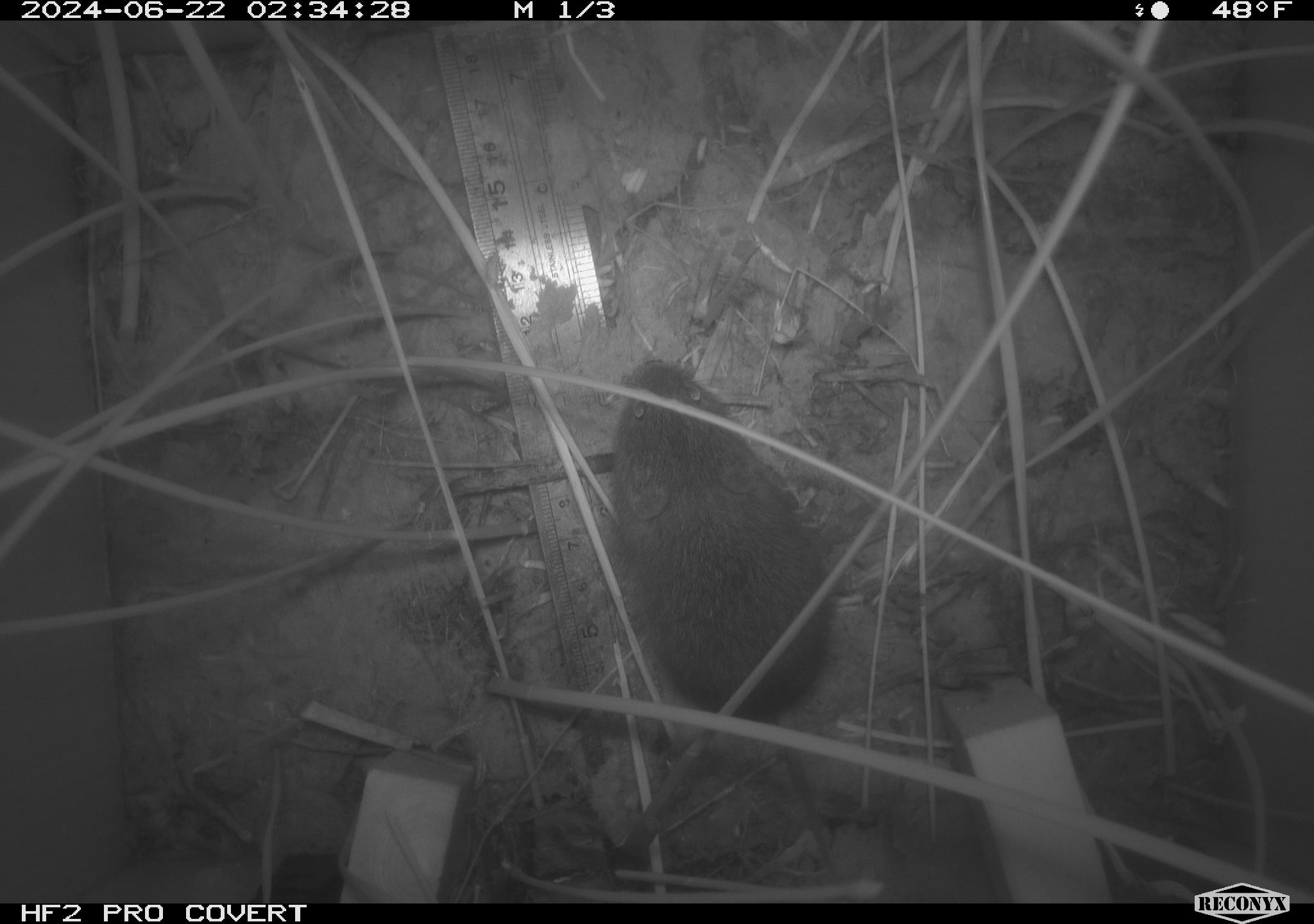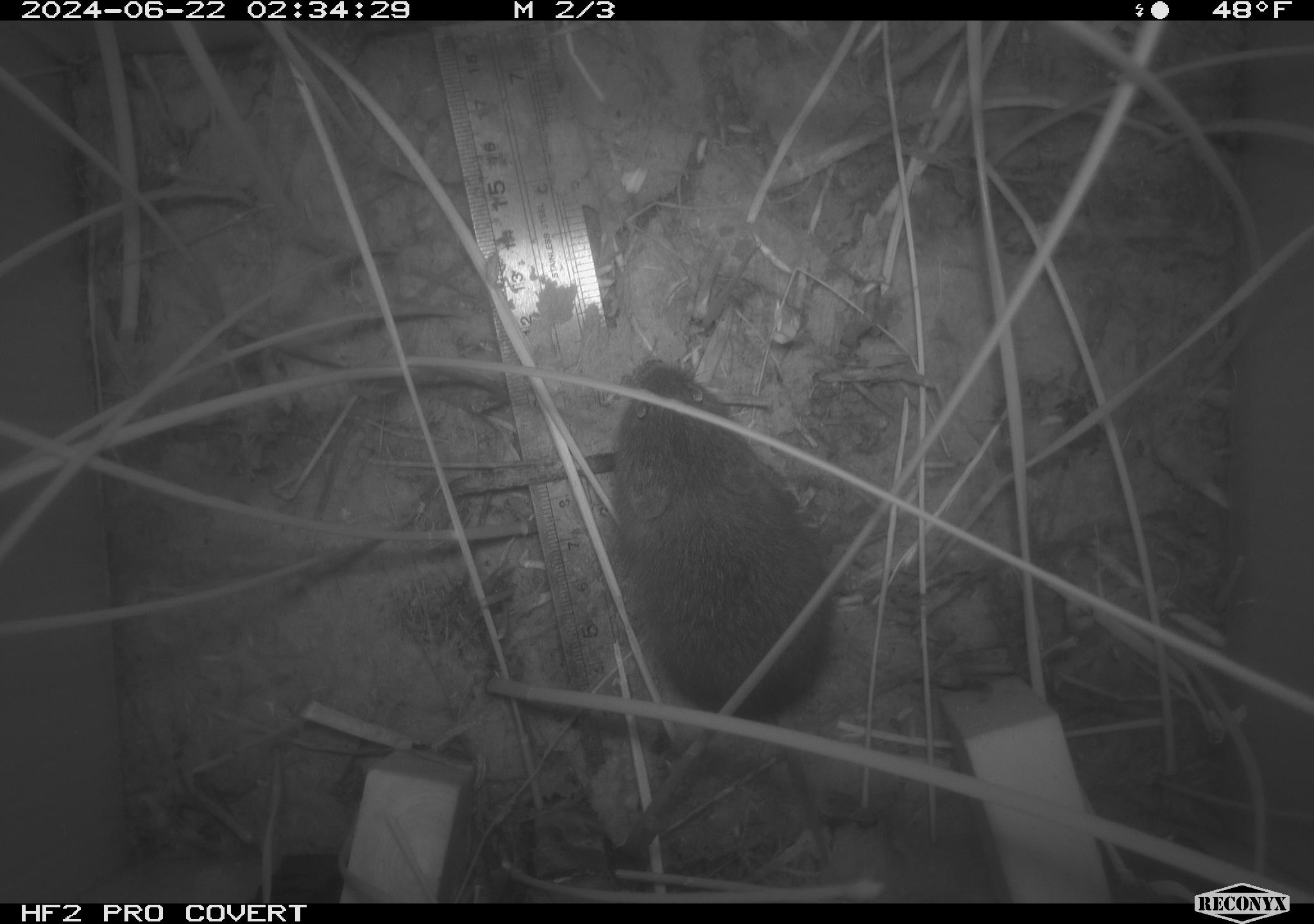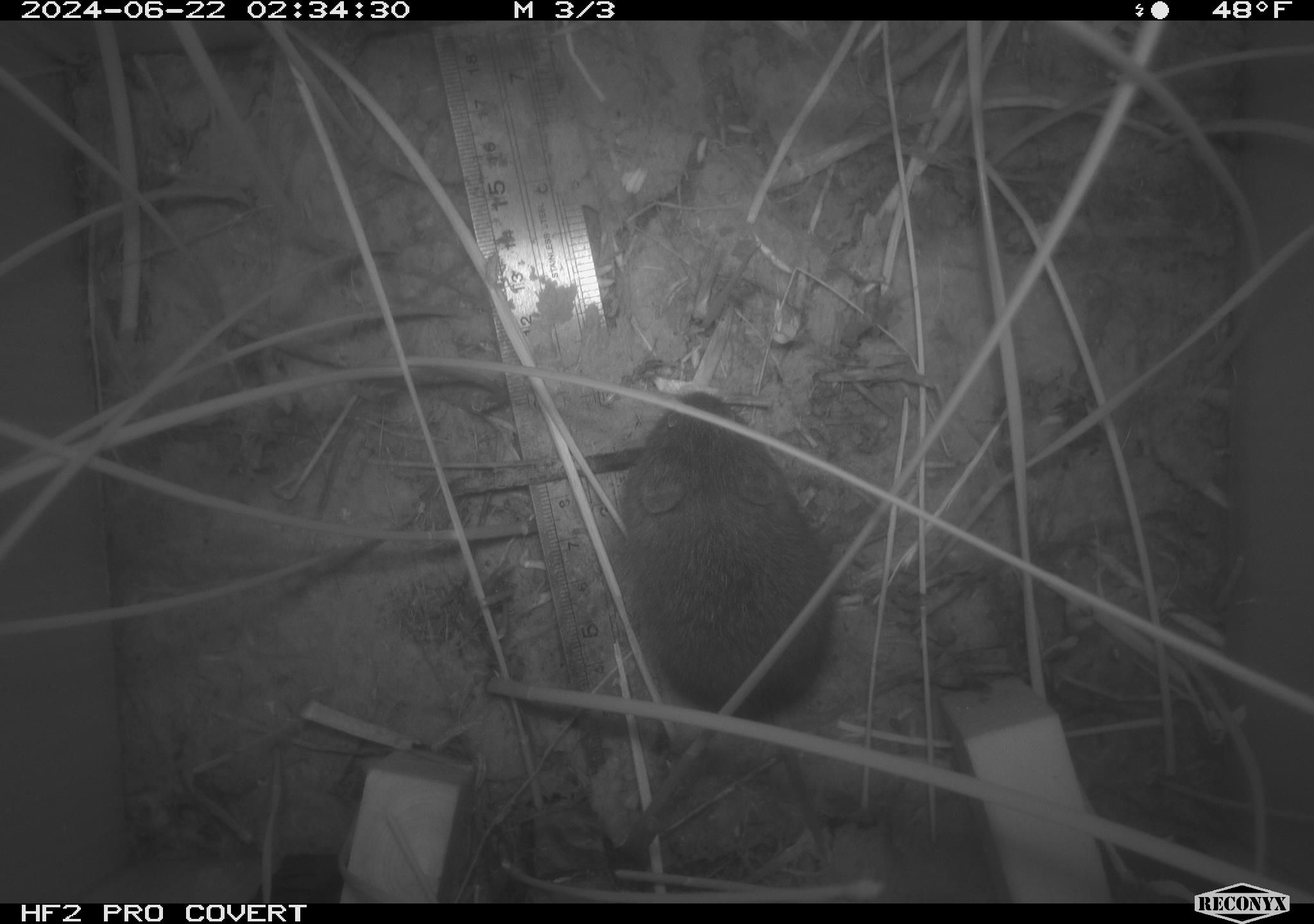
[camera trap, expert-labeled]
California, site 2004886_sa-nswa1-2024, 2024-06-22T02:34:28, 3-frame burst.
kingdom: Animalia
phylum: Chordata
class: Mammalia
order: Rodentia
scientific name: Rodentia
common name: rodent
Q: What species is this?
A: Rodent (Rodentia).